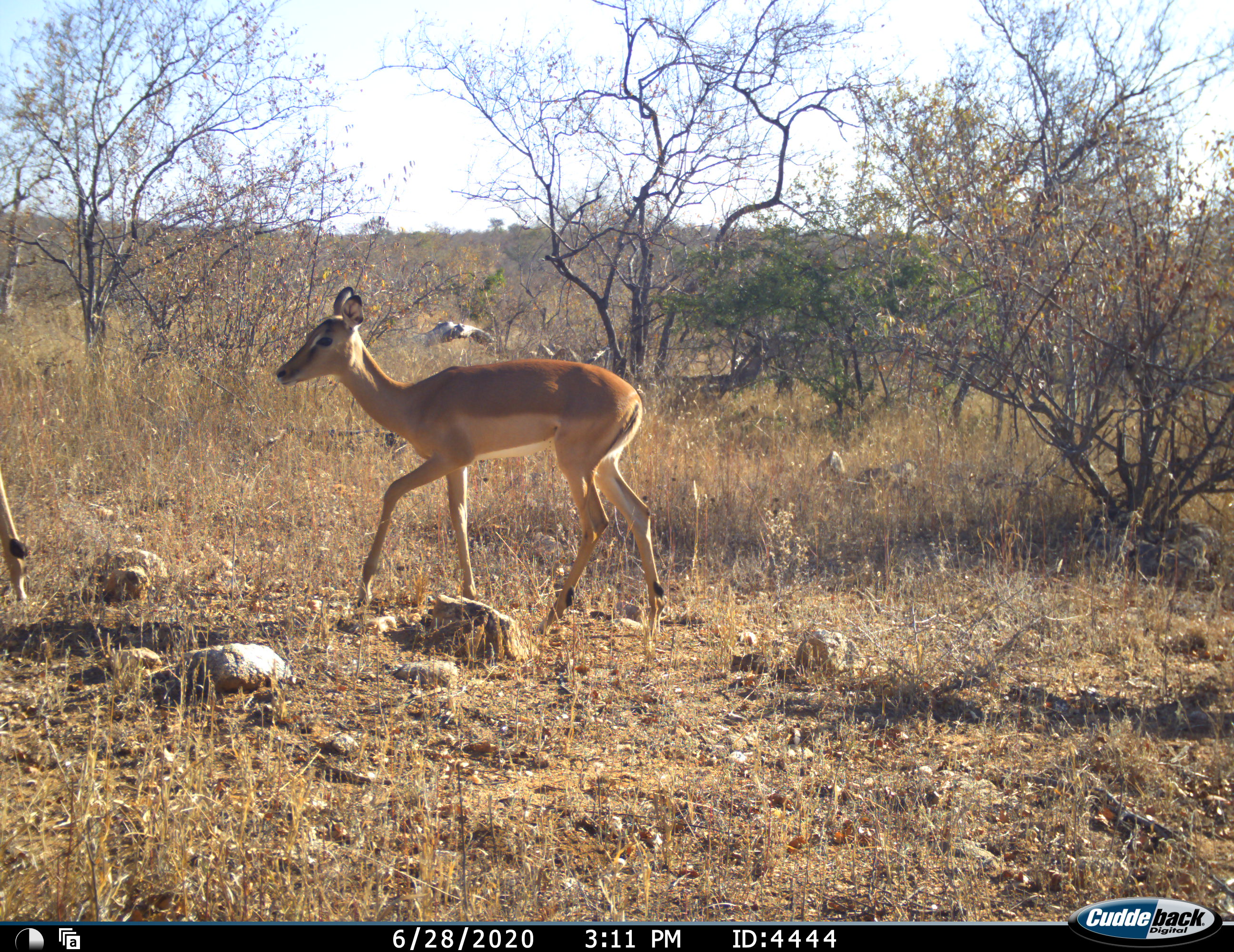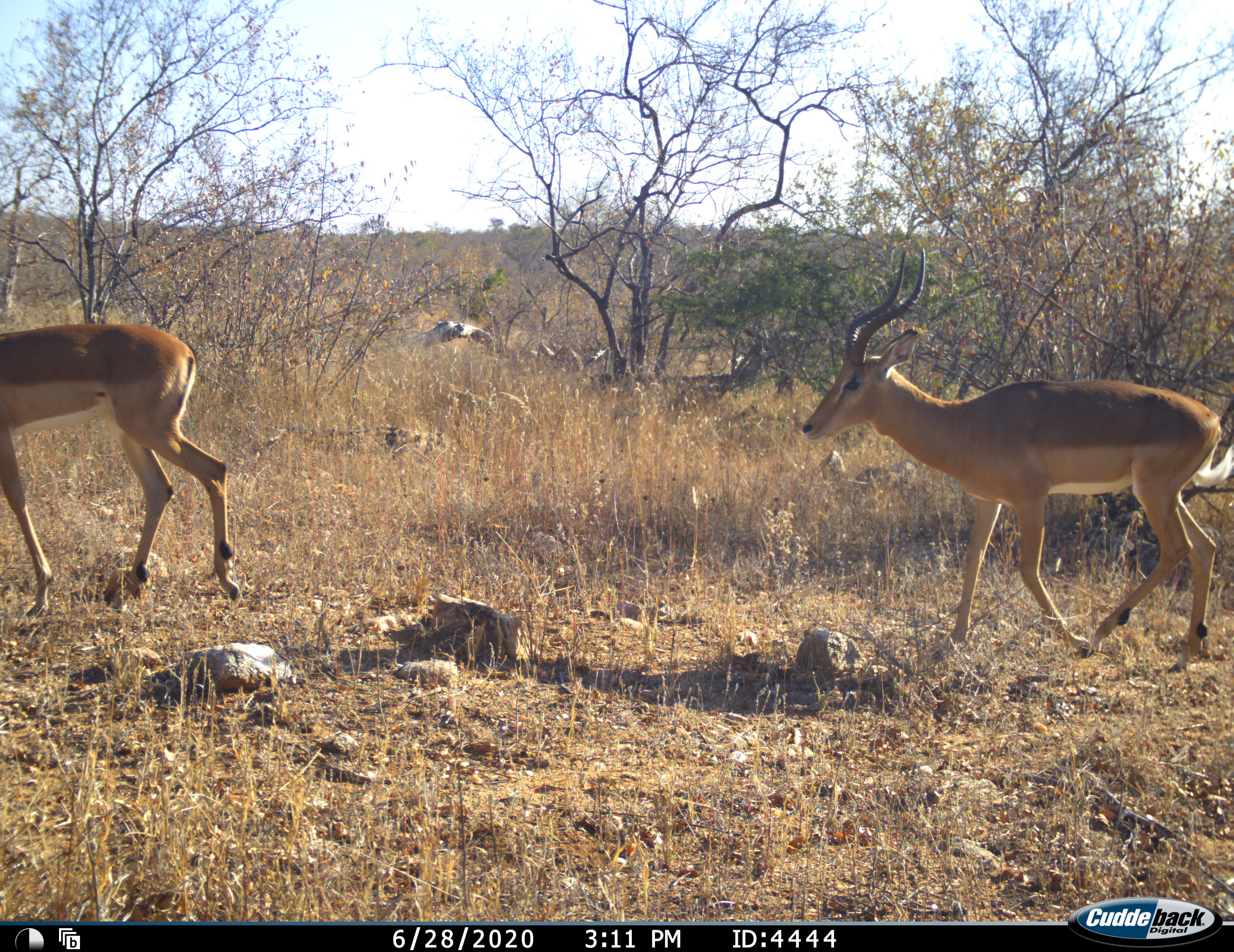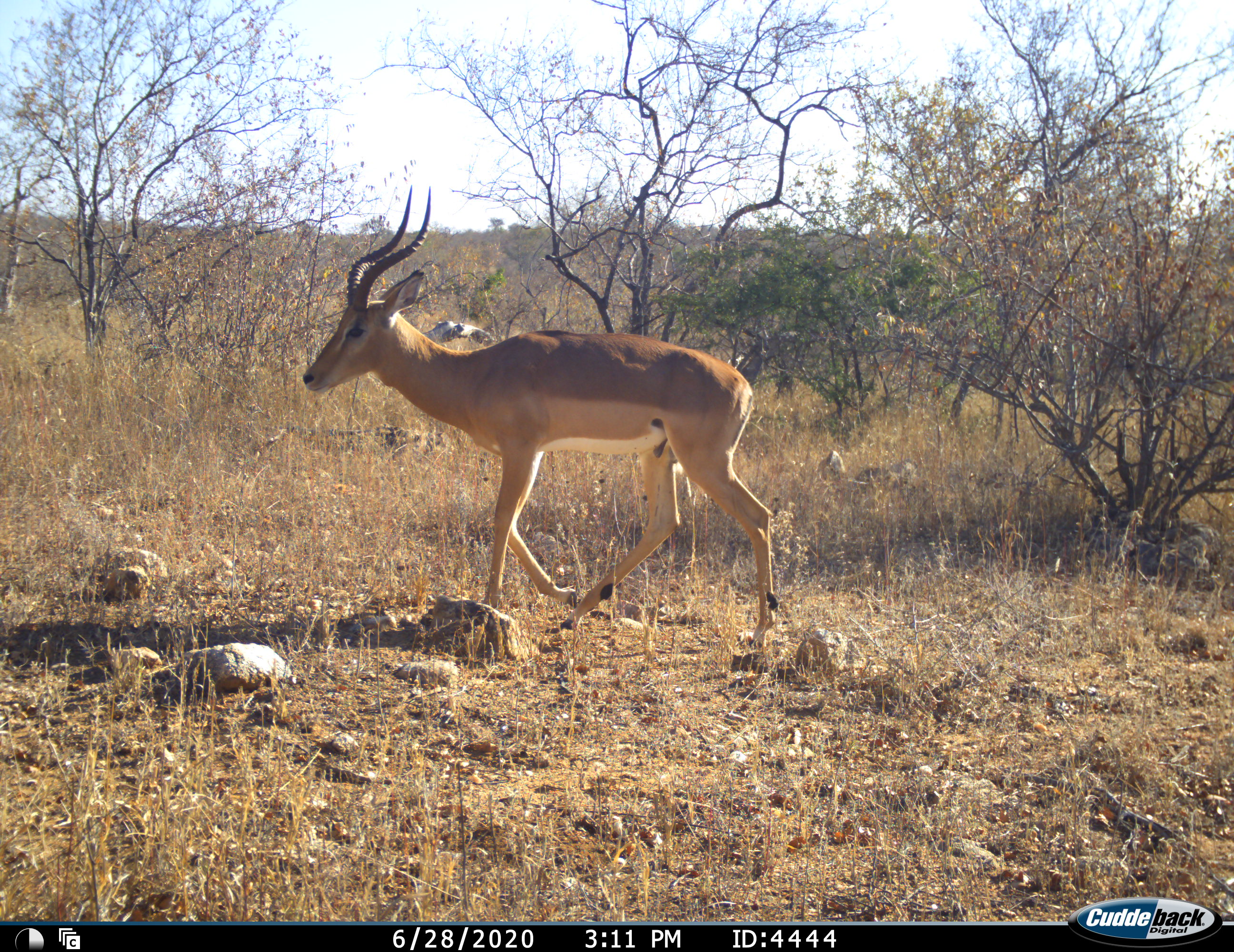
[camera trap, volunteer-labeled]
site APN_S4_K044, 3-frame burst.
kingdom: Animalia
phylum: Chordata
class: Mammalia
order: Artiodactyla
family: Bovidae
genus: Aepyceros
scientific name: Aepyceros melampus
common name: impala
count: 3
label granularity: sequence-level